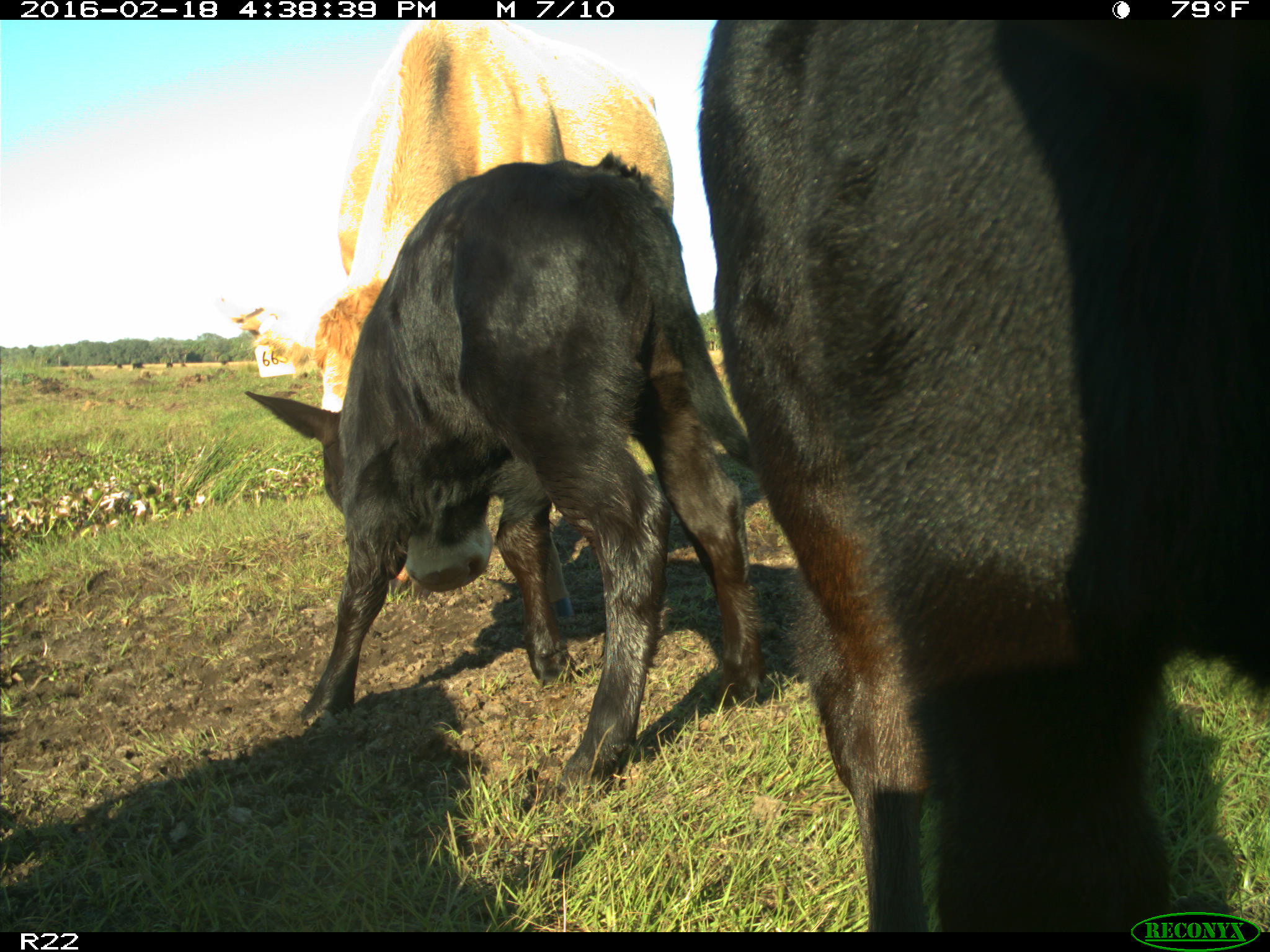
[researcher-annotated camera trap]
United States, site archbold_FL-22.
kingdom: Animalia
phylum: Chordata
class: Mammalia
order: Artiodactyla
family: Bovidae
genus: Bos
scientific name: Bos taurus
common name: domestic cow